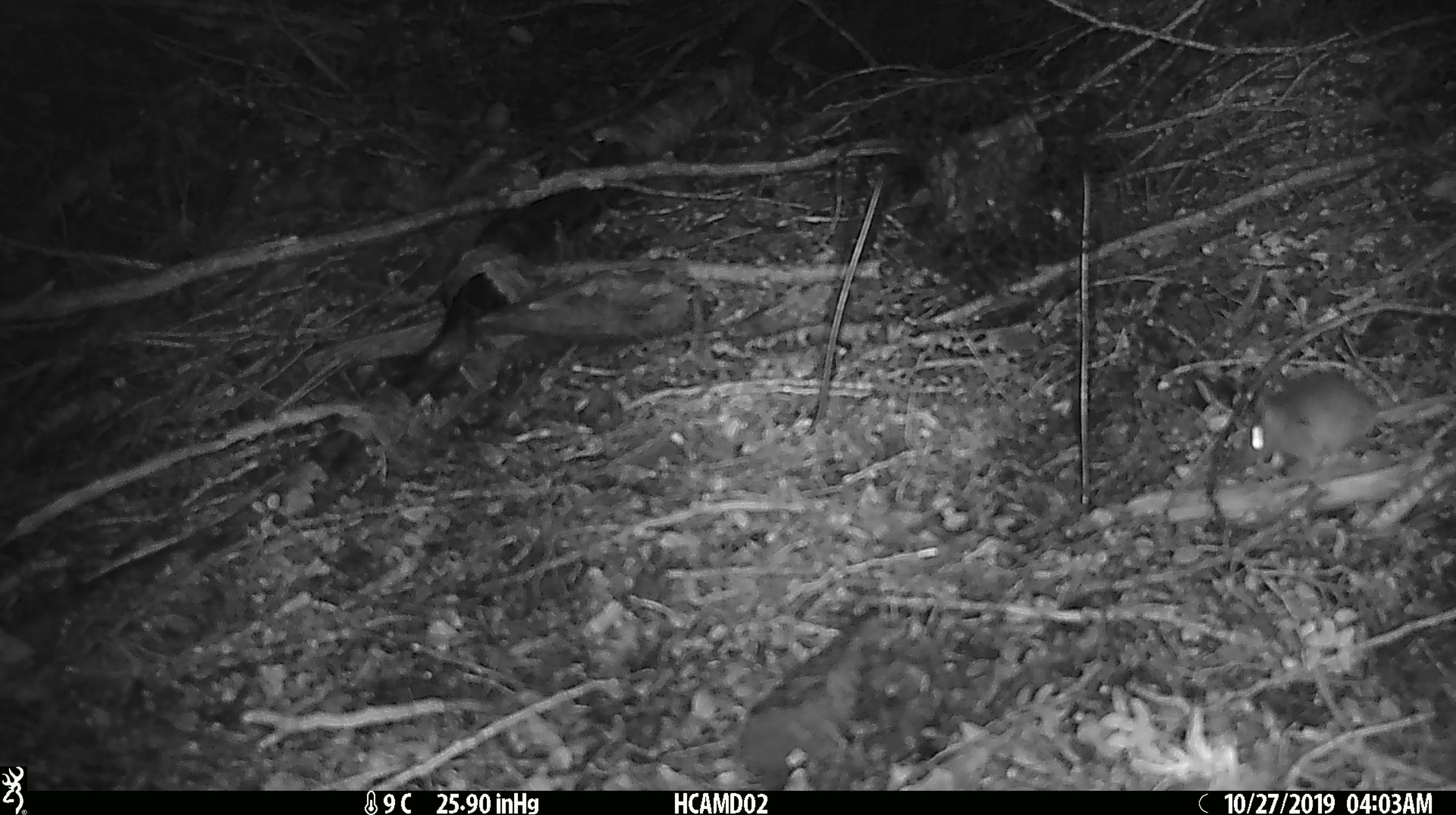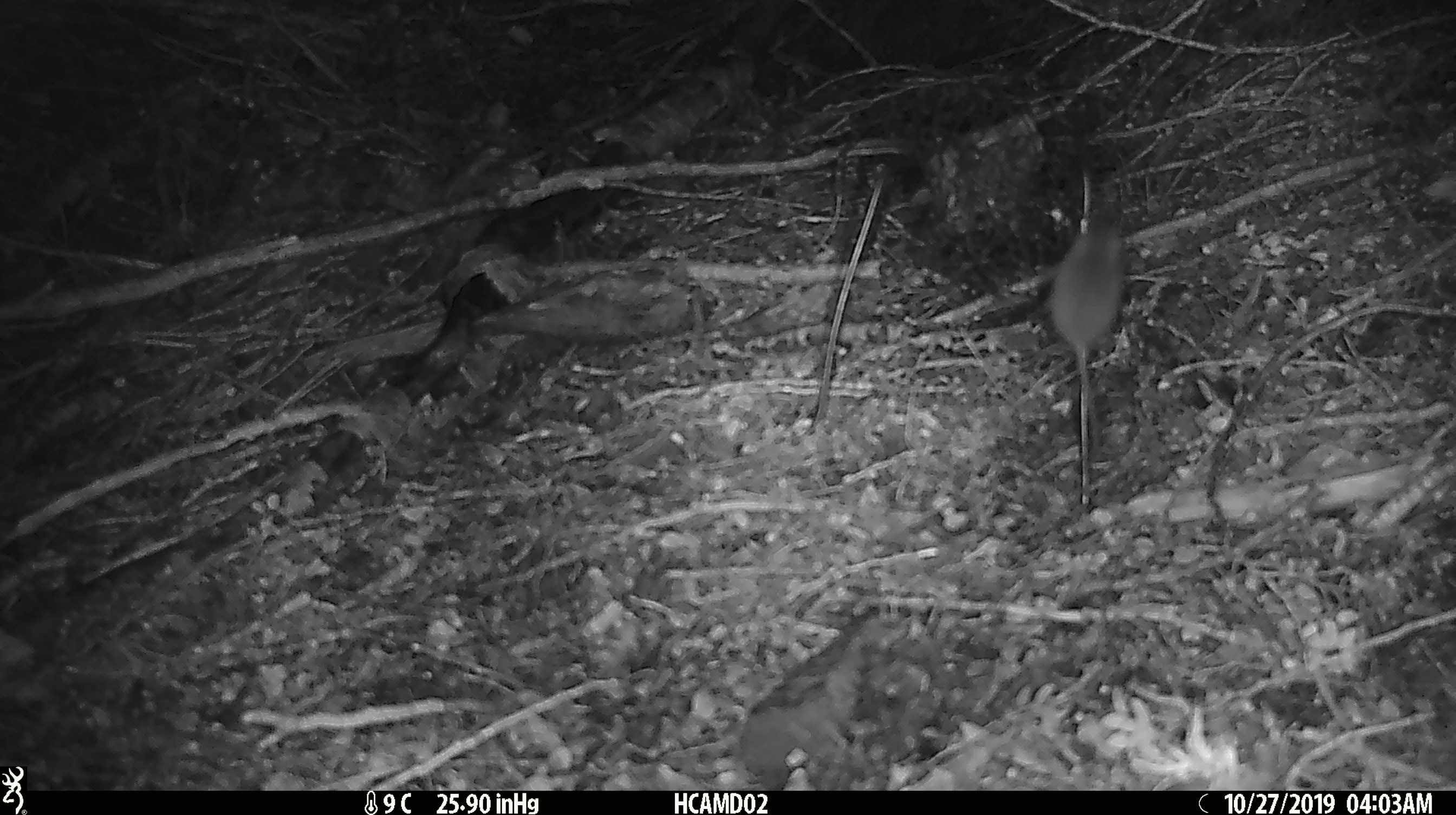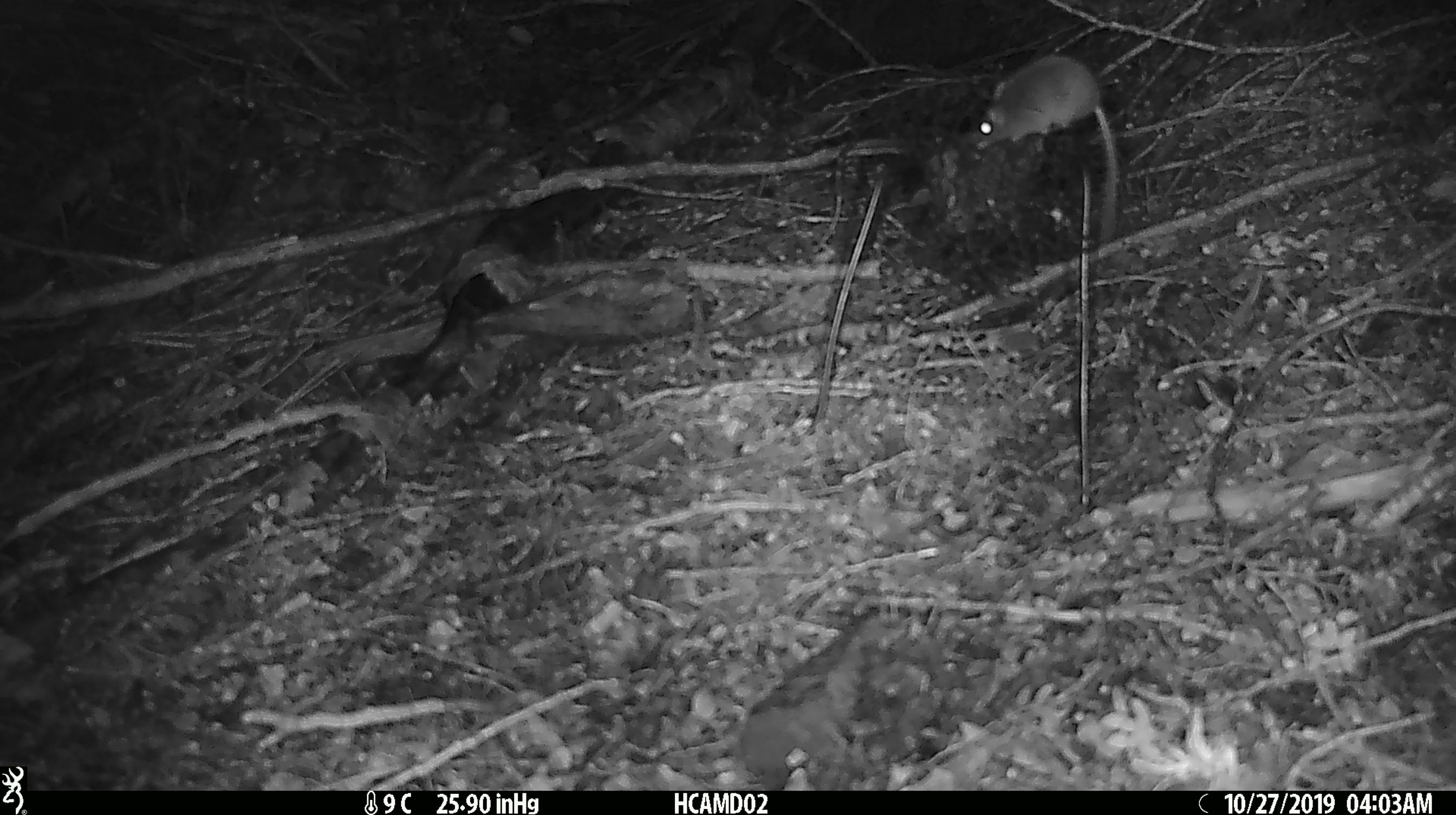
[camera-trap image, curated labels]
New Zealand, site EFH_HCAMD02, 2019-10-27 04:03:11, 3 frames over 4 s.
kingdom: Animalia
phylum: Chordata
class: Mammalia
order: Rodentia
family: Muridae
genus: Mus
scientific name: Mus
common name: mouse